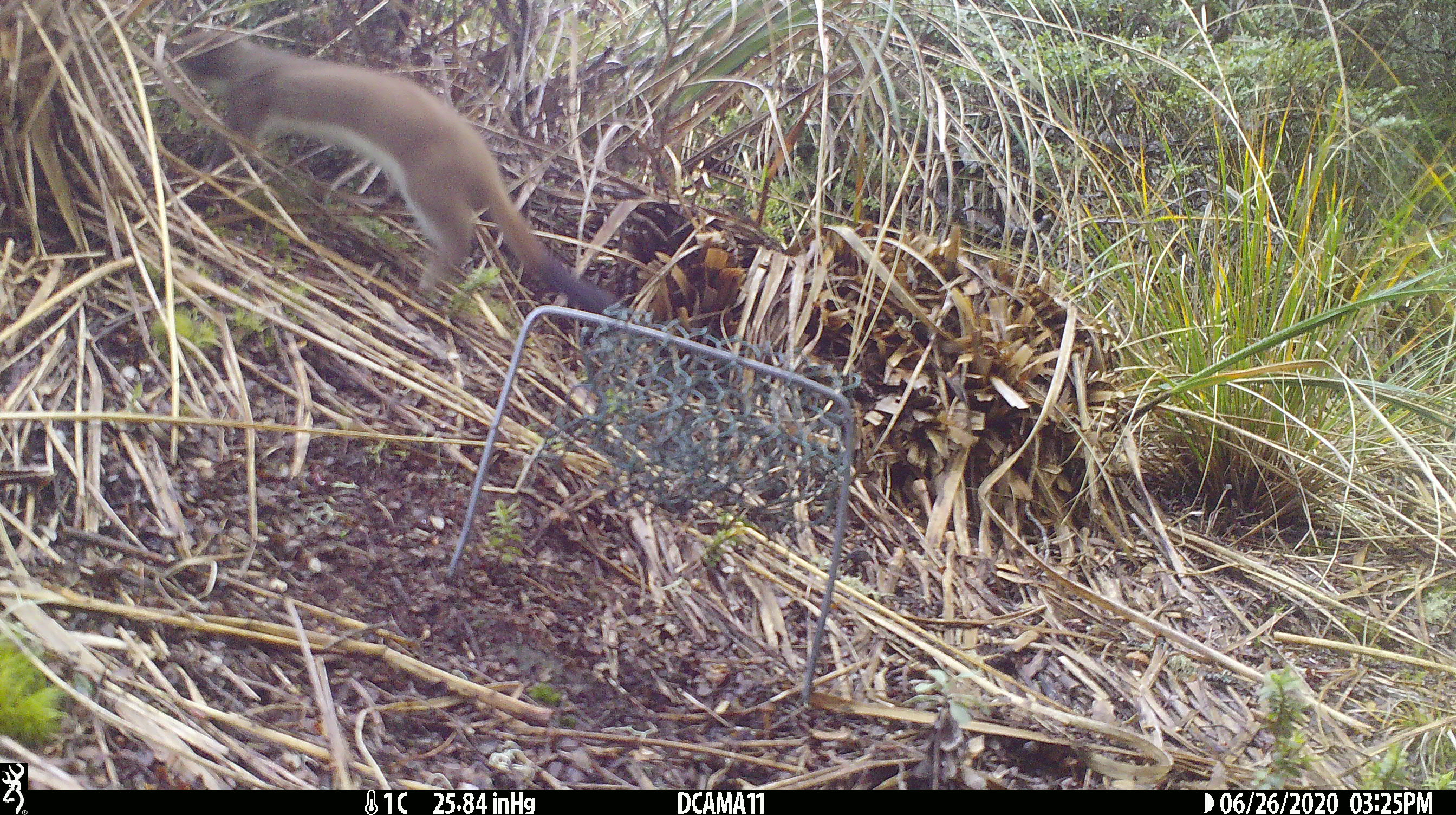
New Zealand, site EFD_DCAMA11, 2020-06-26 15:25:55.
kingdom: Animalia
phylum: Chordata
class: Mammalia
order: Carnivora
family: Mustelidae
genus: Mustela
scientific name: Mustela erminea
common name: stoat